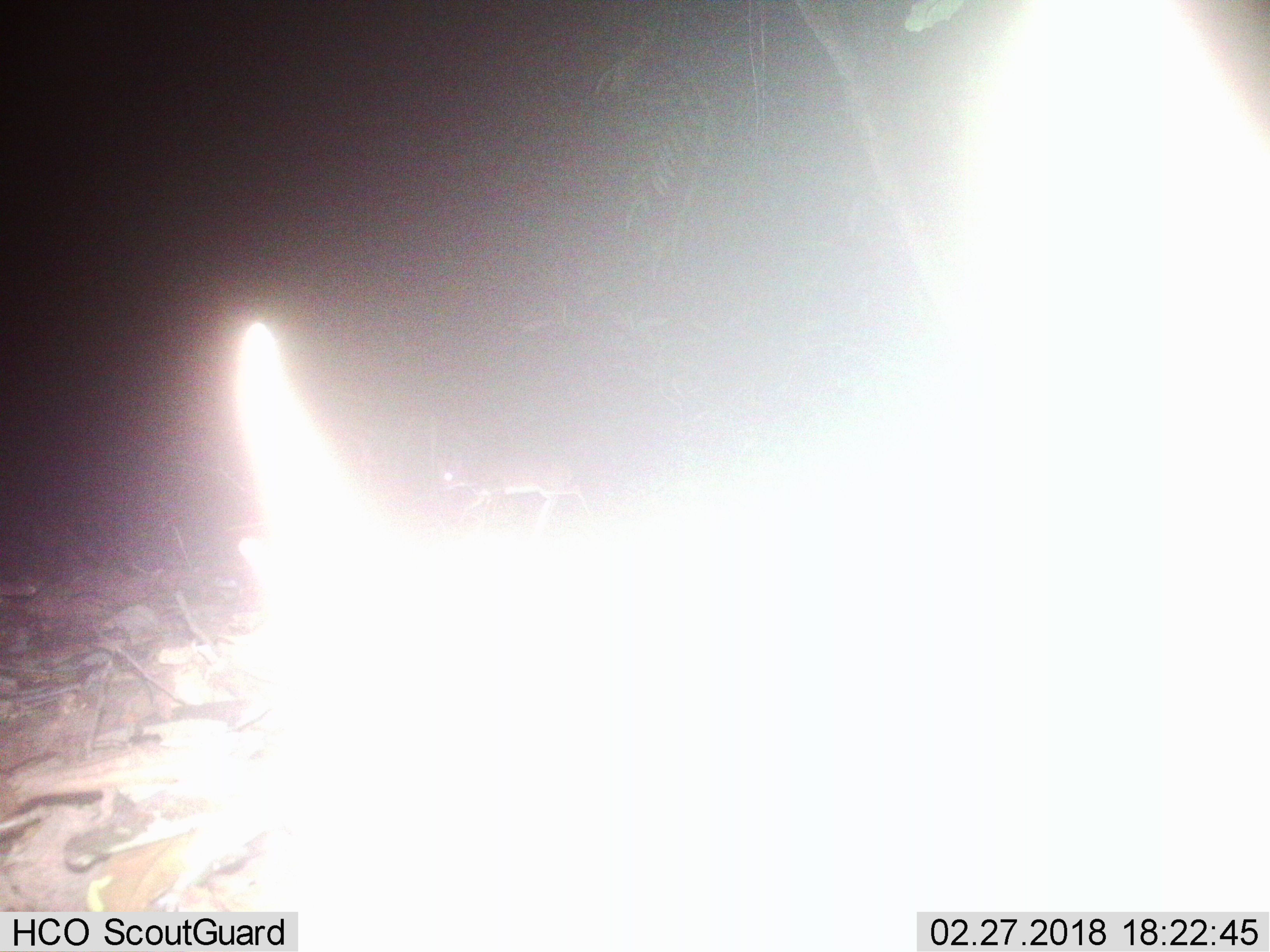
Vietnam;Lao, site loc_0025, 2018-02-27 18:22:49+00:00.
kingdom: Animalia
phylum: Chordata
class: Mammalia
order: Artiodactyla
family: Tragulidae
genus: Moschiola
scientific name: Moschiola meminna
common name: chevrotain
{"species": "chevrotain (Moschiola meminna)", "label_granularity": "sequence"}